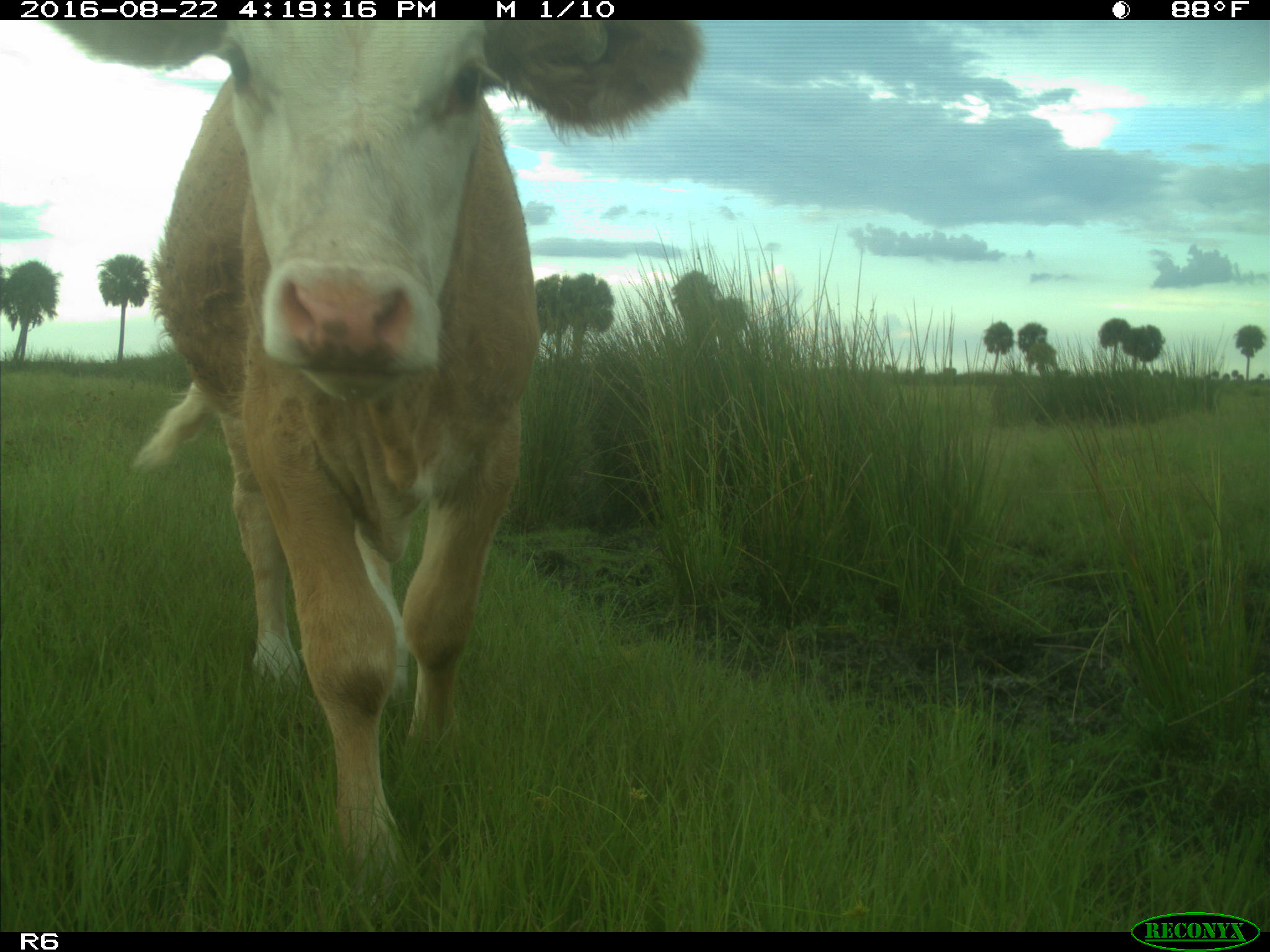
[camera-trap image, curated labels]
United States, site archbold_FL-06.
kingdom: Animalia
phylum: Chordata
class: Mammalia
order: Artiodactyla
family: Bovidae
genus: Bos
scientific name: Bos taurus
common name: domestic cow